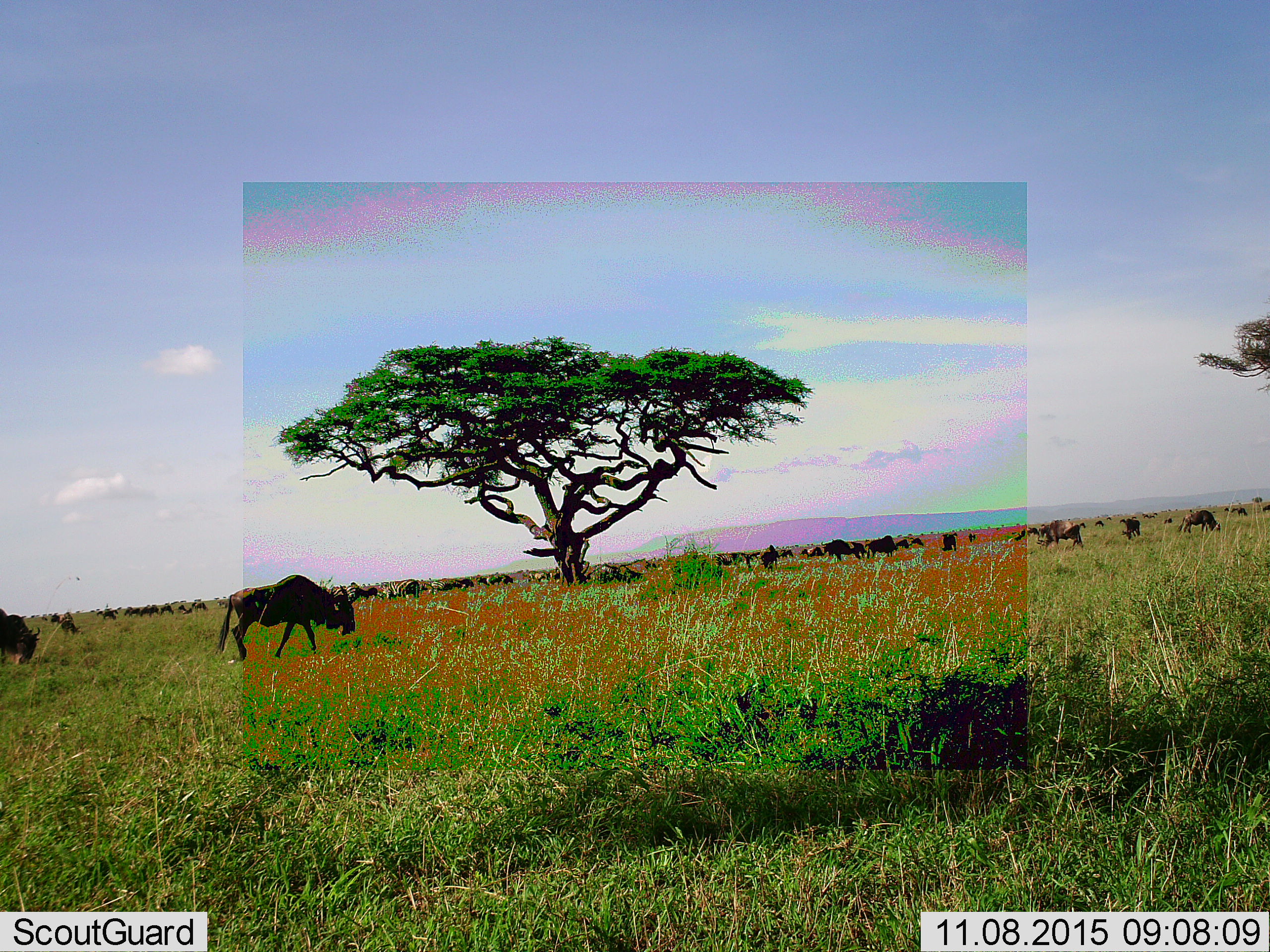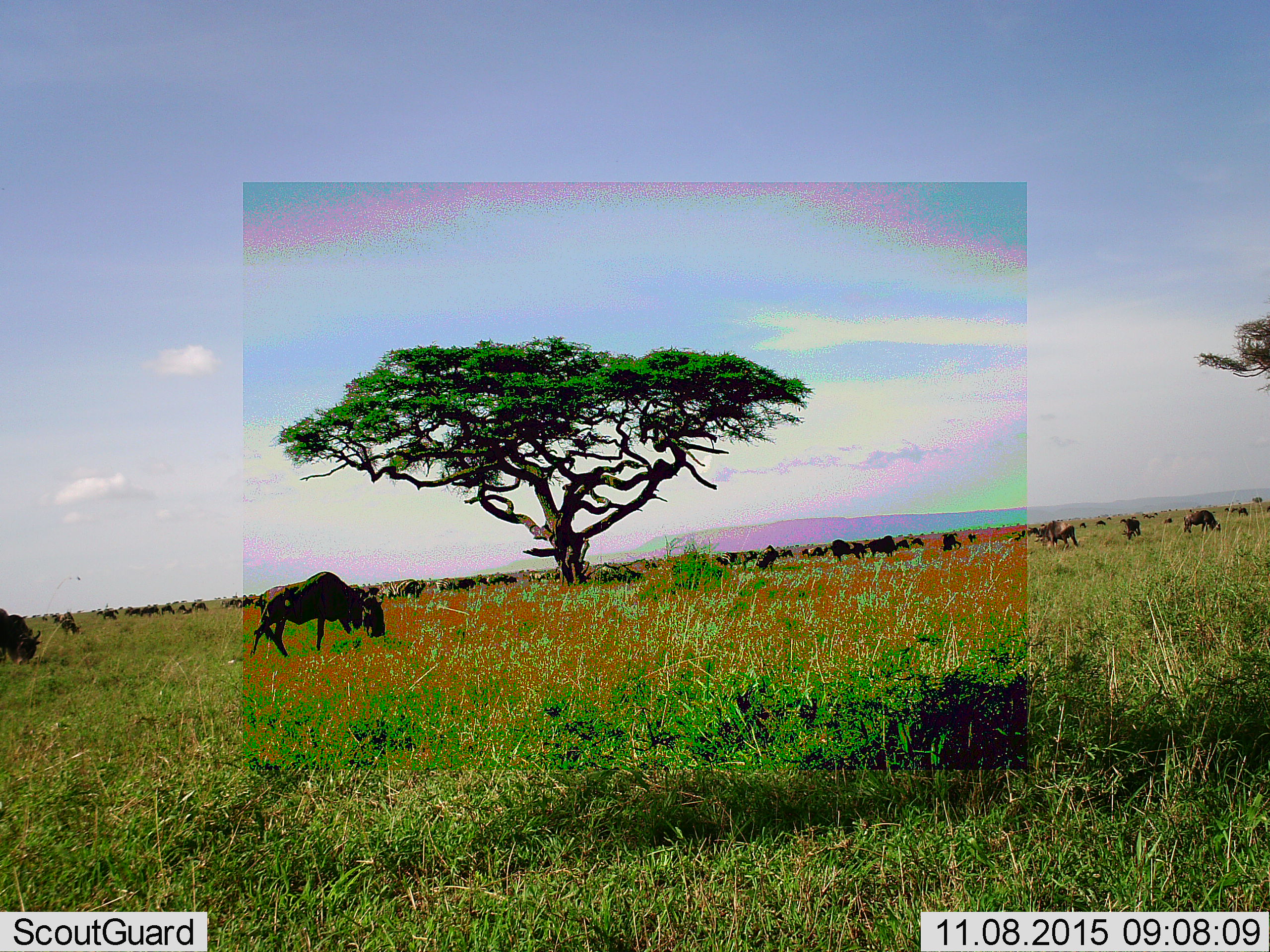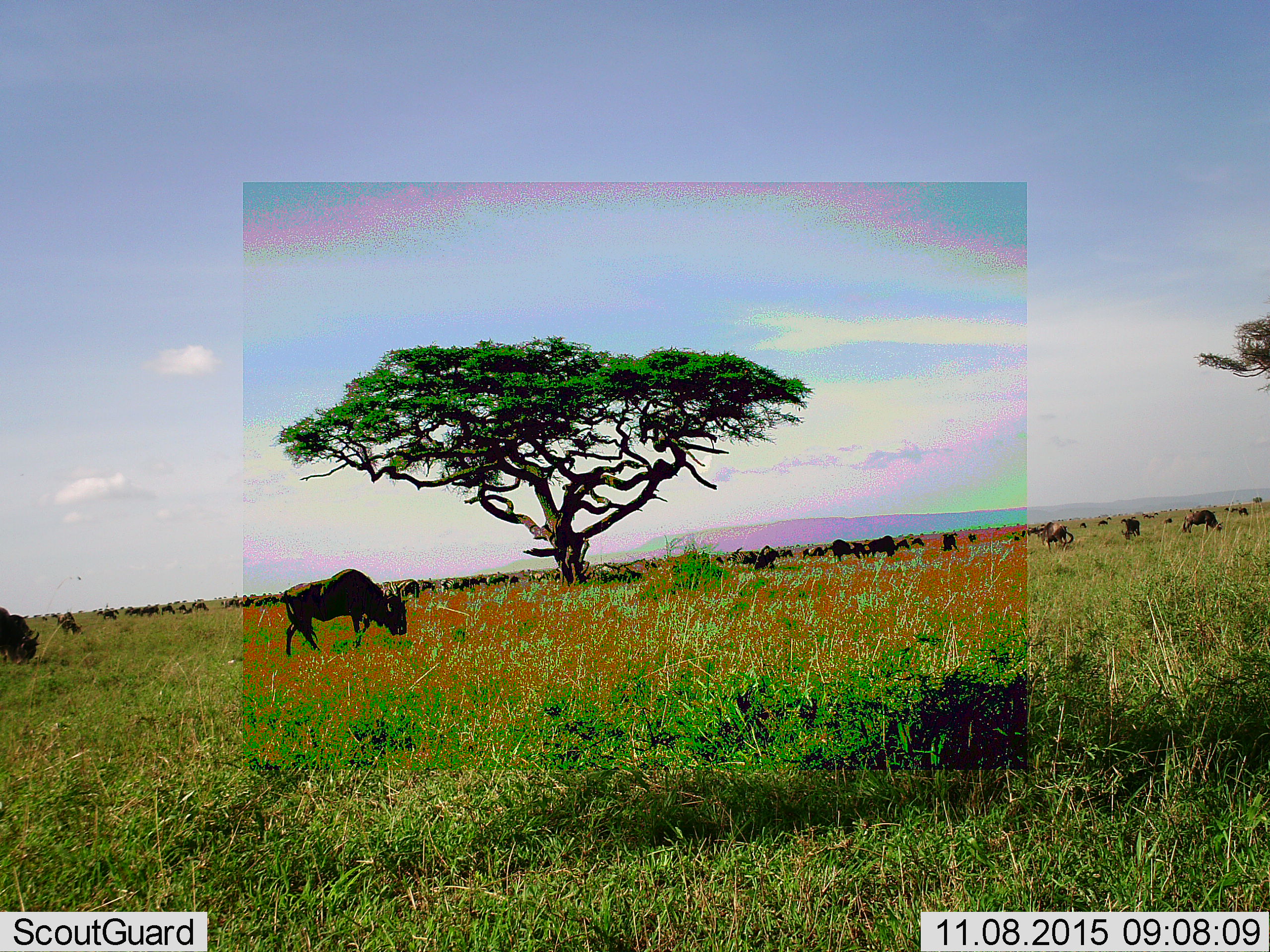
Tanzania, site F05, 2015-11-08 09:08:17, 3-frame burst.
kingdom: Animalia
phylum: Chordata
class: Mammalia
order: Artiodactyla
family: Bovidae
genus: Connochaetes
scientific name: Connochaetes taurinus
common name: blue wildebeest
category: wildebeest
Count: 51+.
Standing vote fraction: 67%.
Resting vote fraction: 11%.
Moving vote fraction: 67%.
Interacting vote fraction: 17%.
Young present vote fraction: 28%.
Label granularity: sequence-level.